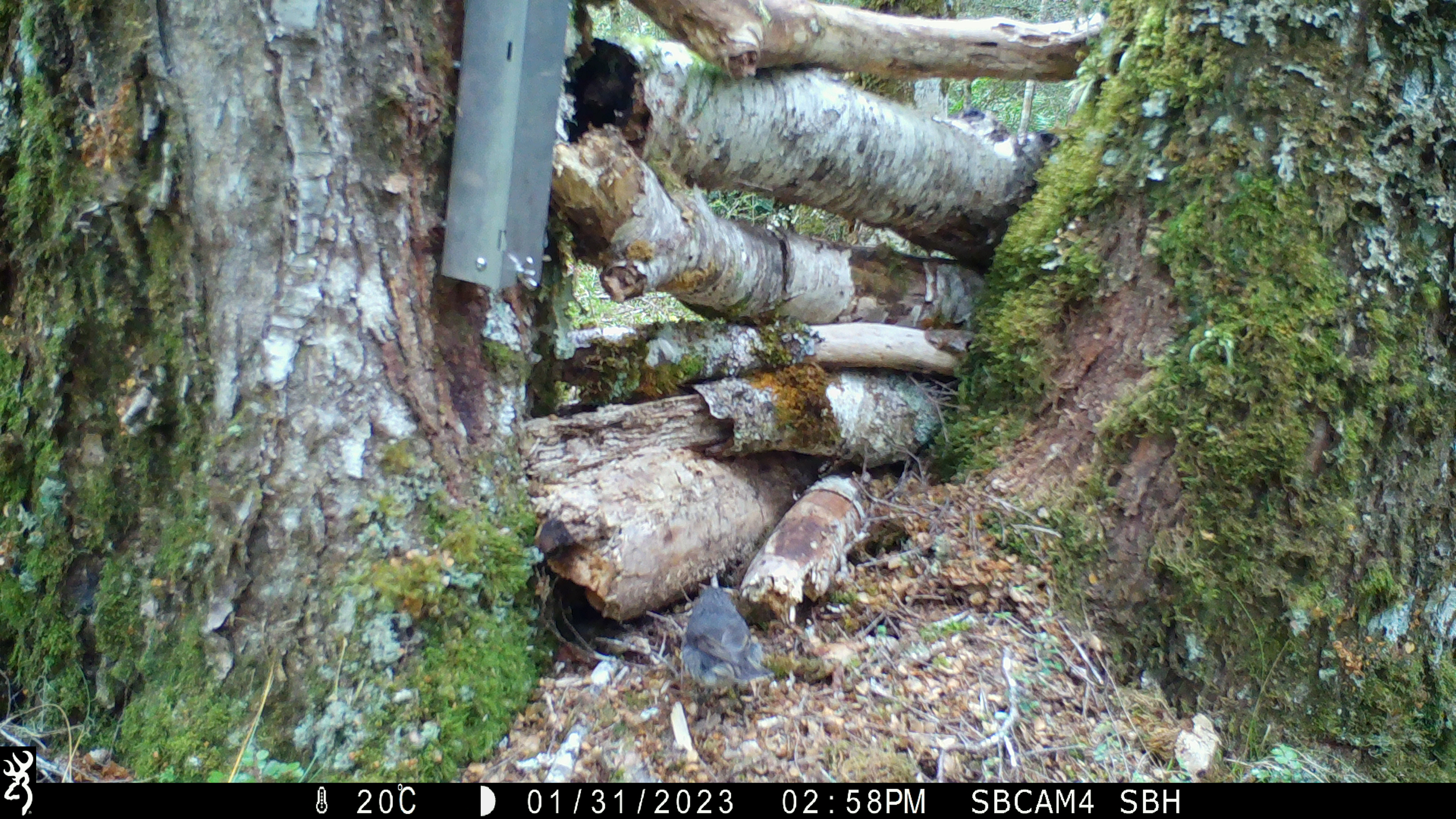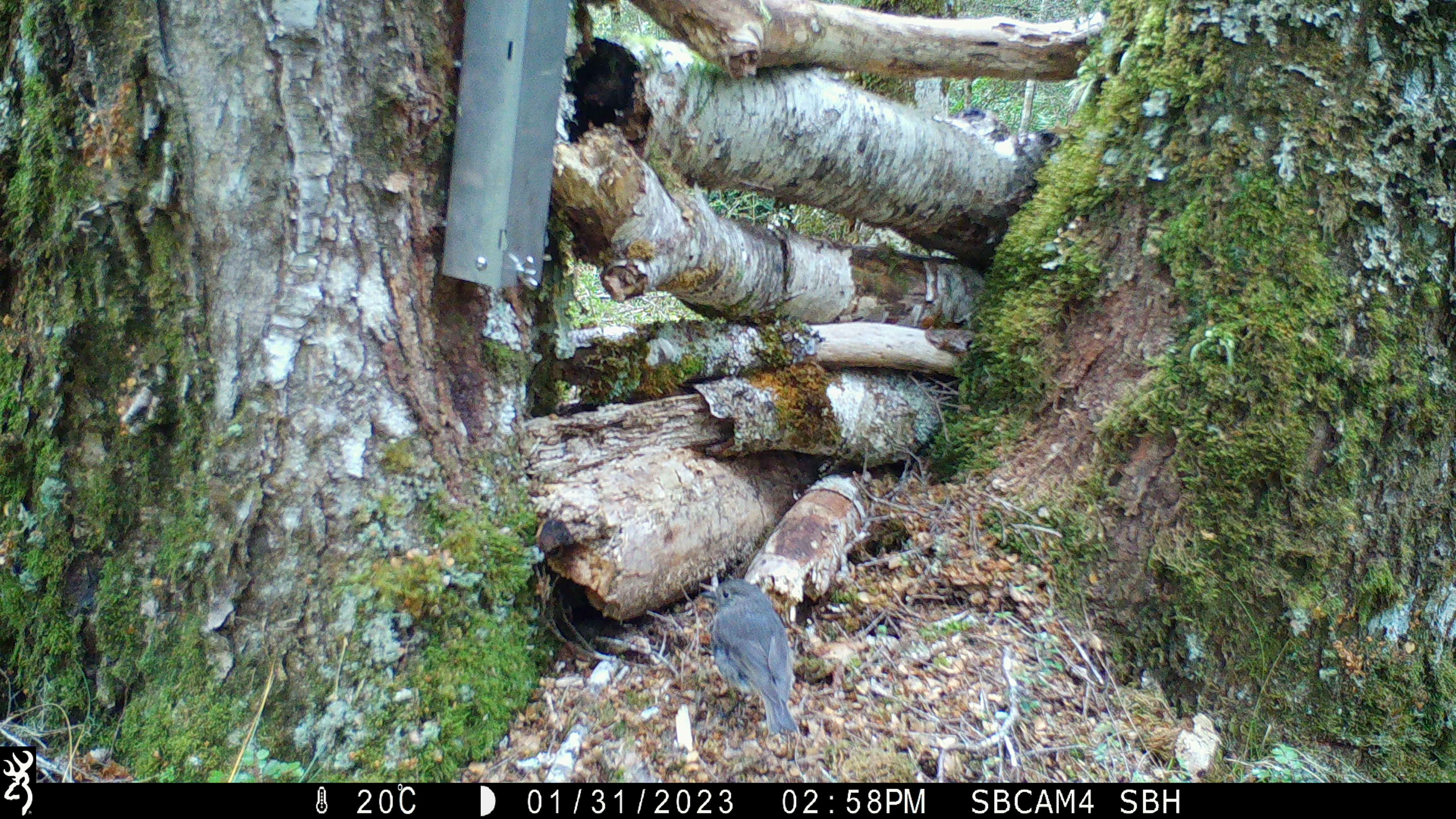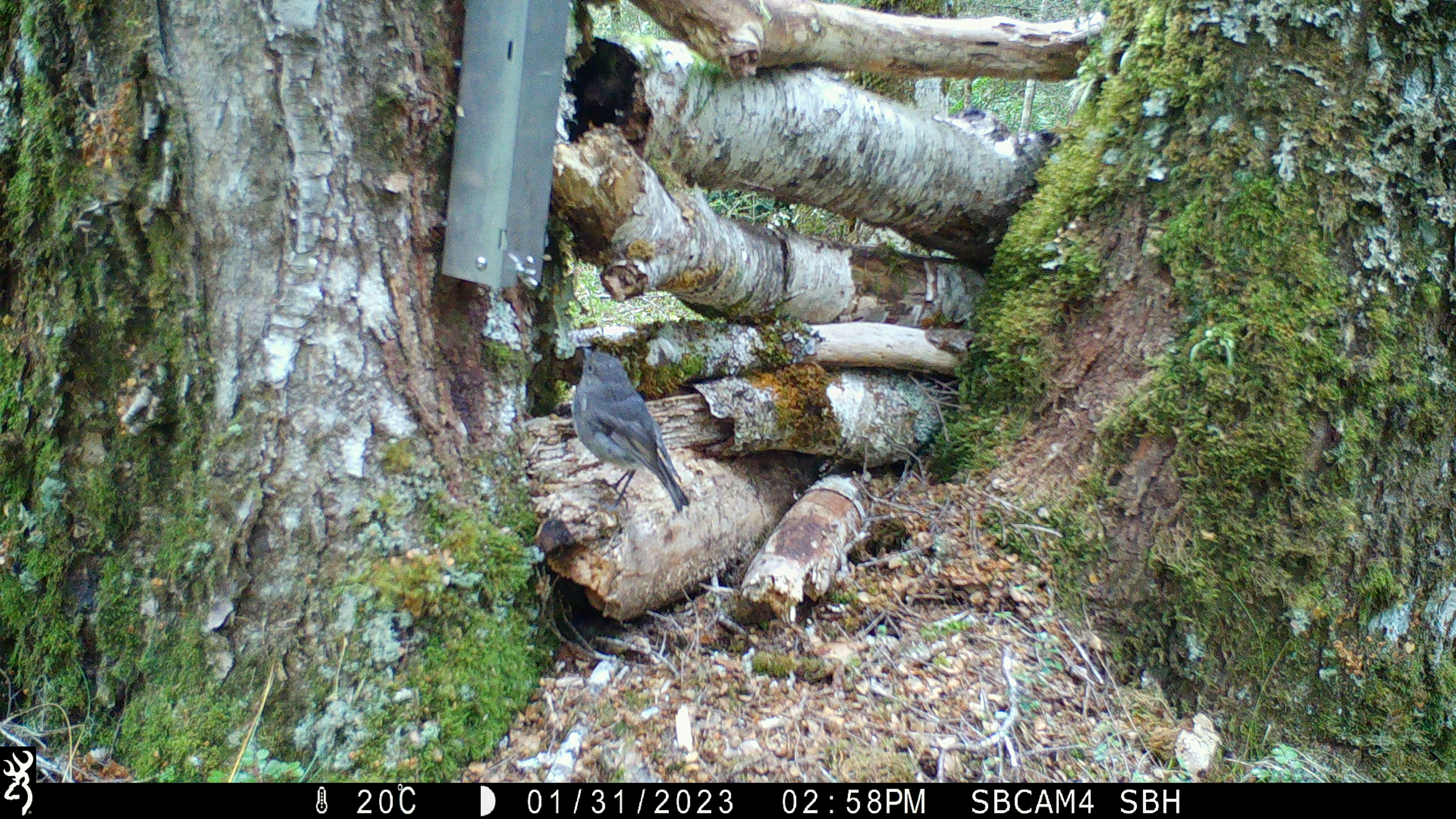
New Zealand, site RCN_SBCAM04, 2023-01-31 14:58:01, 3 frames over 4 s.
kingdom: Animalia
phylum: Chordata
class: Aves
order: Passeriformes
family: Petroicidae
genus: Petroica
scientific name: Petroica australis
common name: new zealand robin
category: robin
Robin (new zealand robin) (Petroica australis).